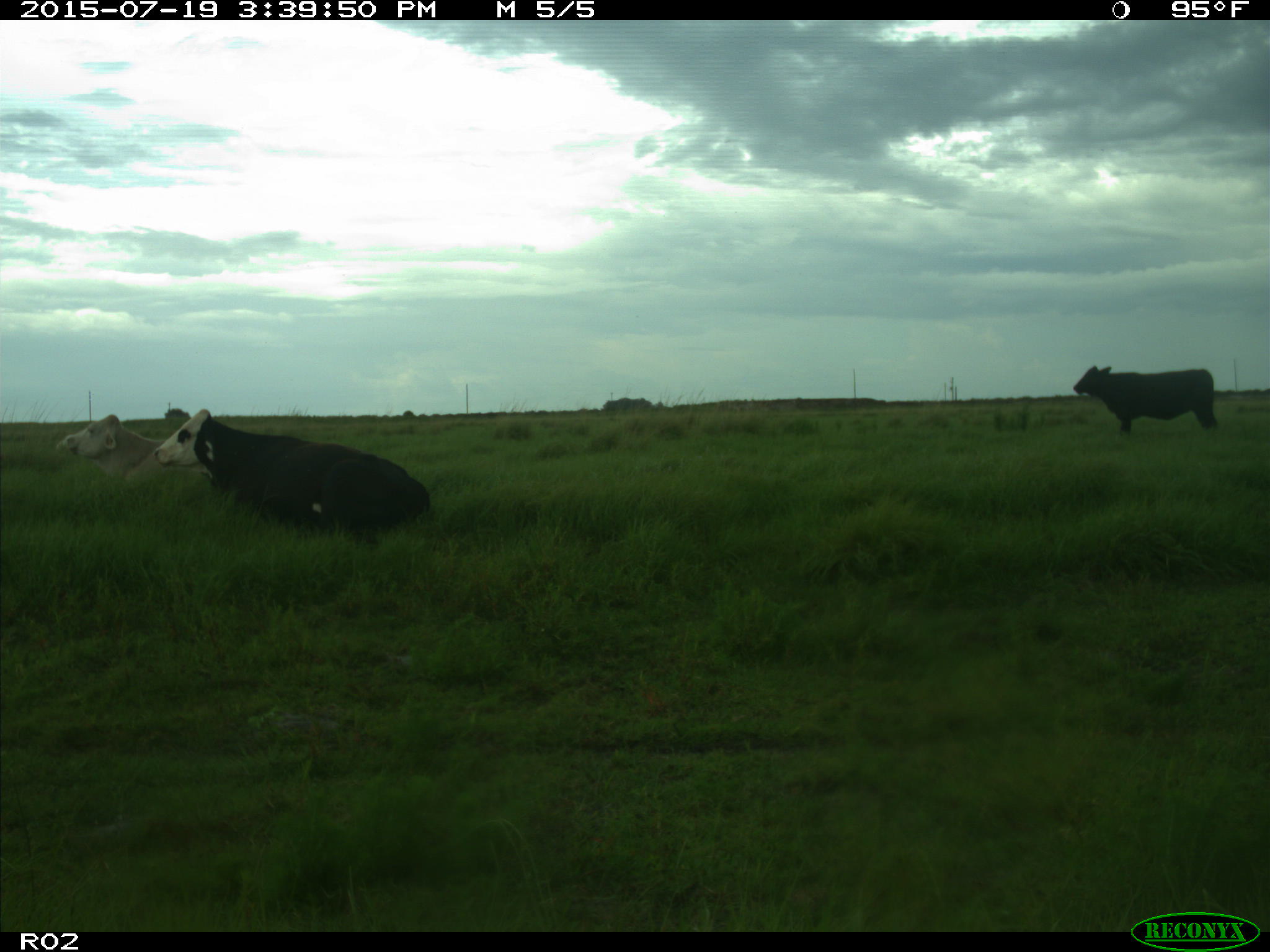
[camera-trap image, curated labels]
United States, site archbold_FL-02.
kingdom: Animalia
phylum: Chordata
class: Mammalia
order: Artiodactyla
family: Bovidae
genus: Bos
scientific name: Bos taurus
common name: domestic cow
Bos taurus (domestic cow).